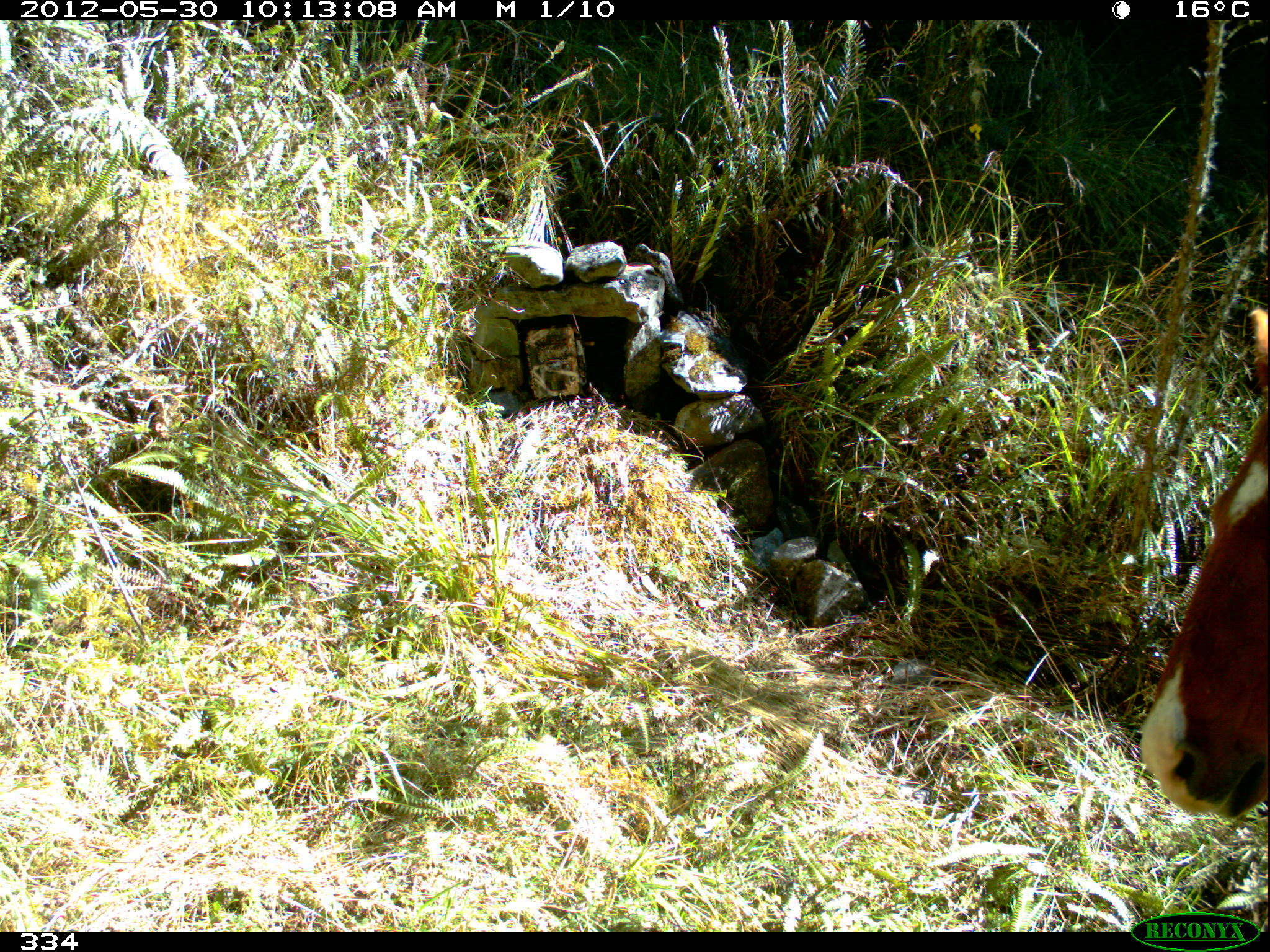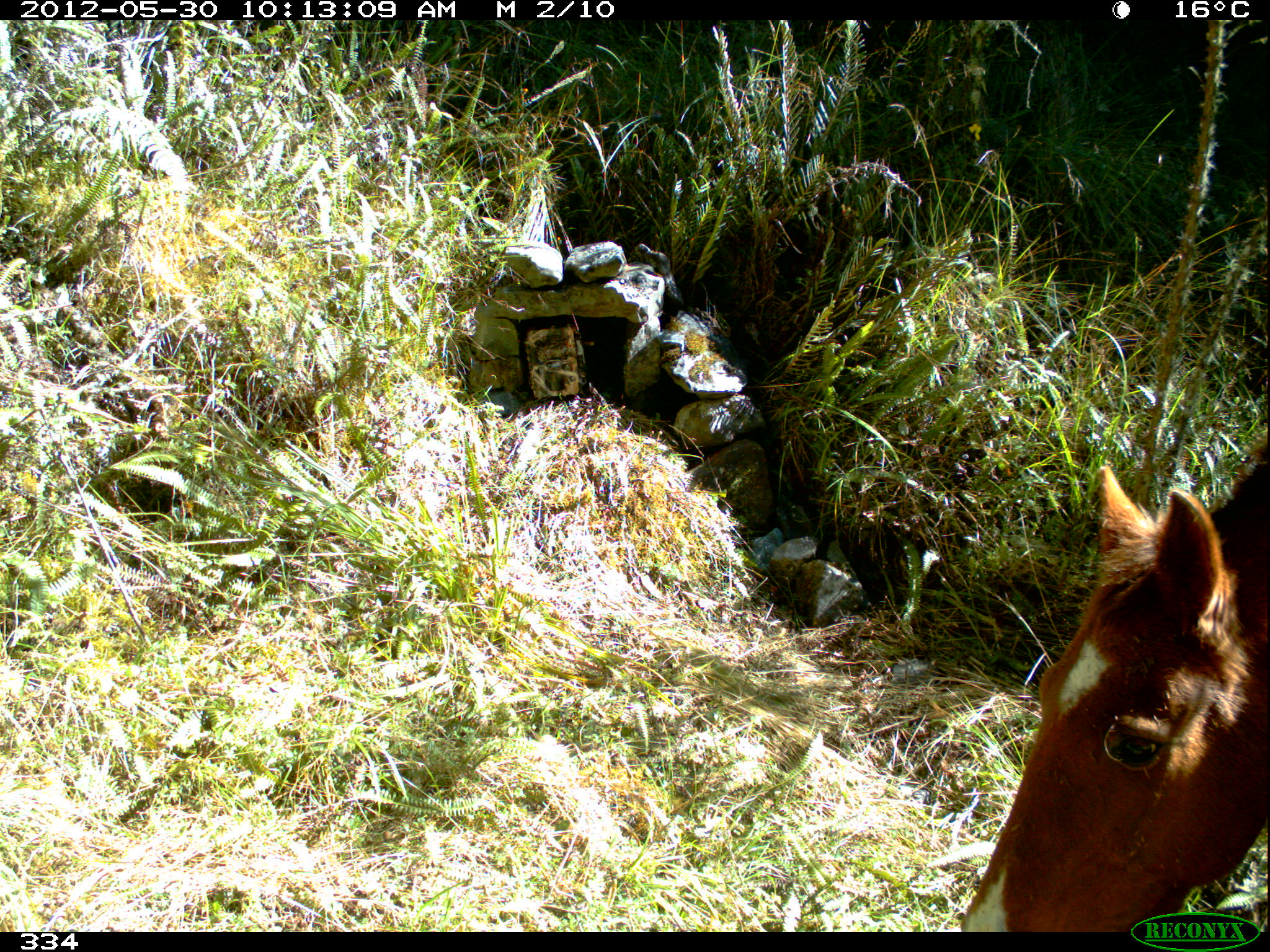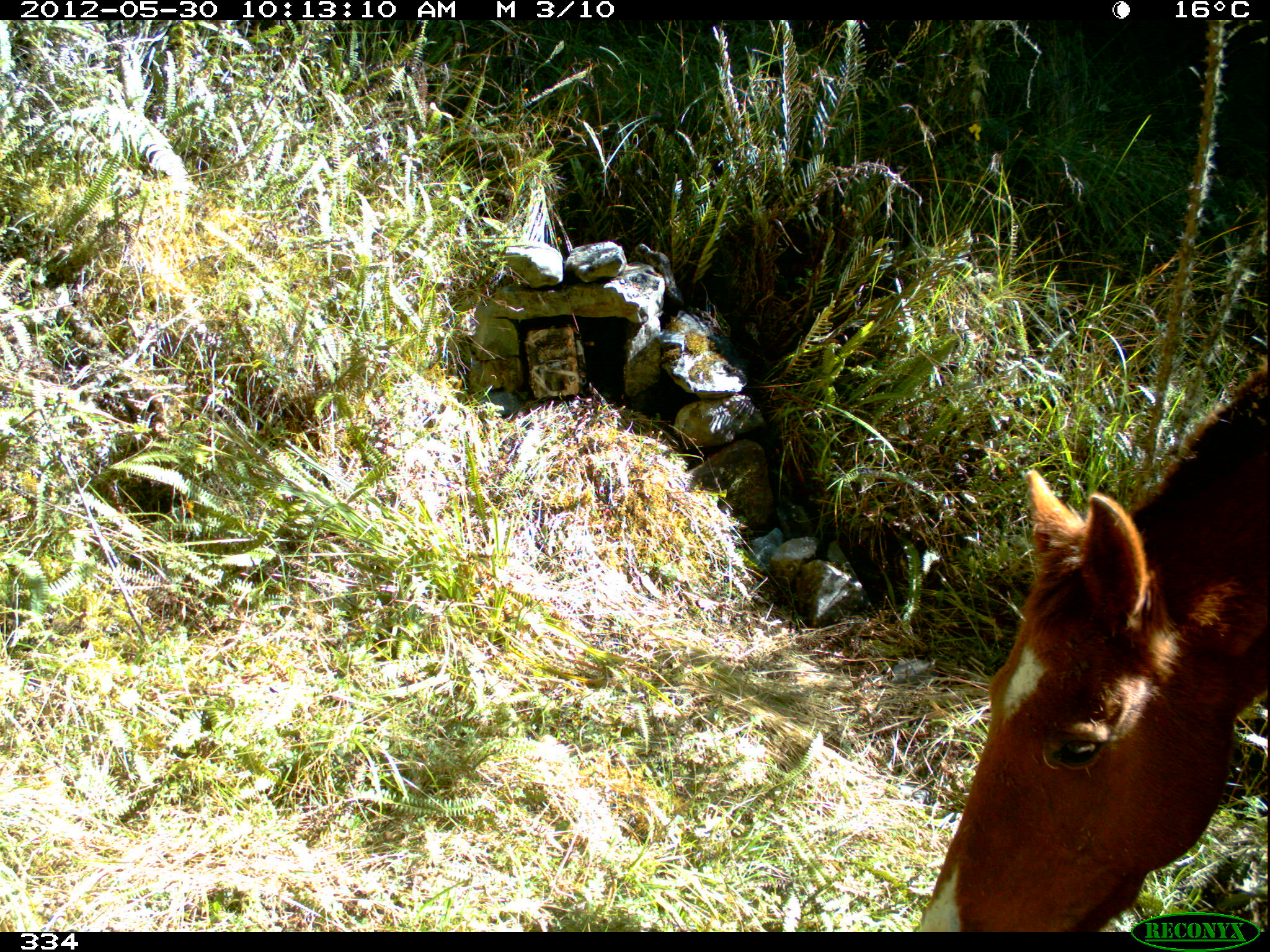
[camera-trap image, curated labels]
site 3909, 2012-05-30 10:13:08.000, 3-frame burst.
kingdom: Animalia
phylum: Chordata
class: Mammalia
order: Perissodactyla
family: Equidae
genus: Equus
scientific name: Equus caballus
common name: domestic horse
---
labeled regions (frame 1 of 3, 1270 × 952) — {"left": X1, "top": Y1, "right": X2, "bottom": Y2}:
equus caballus: {"left": 1139, "top": 306, "right": 1270, "bottom": 820}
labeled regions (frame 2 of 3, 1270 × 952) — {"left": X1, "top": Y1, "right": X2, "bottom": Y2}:
equus caballus: {"left": 961, "top": 420, "right": 1270, "bottom": 931}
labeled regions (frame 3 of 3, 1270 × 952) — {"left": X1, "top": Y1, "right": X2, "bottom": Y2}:
equus caballus: {"left": 916, "top": 348, "right": 1270, "bottom": 932}